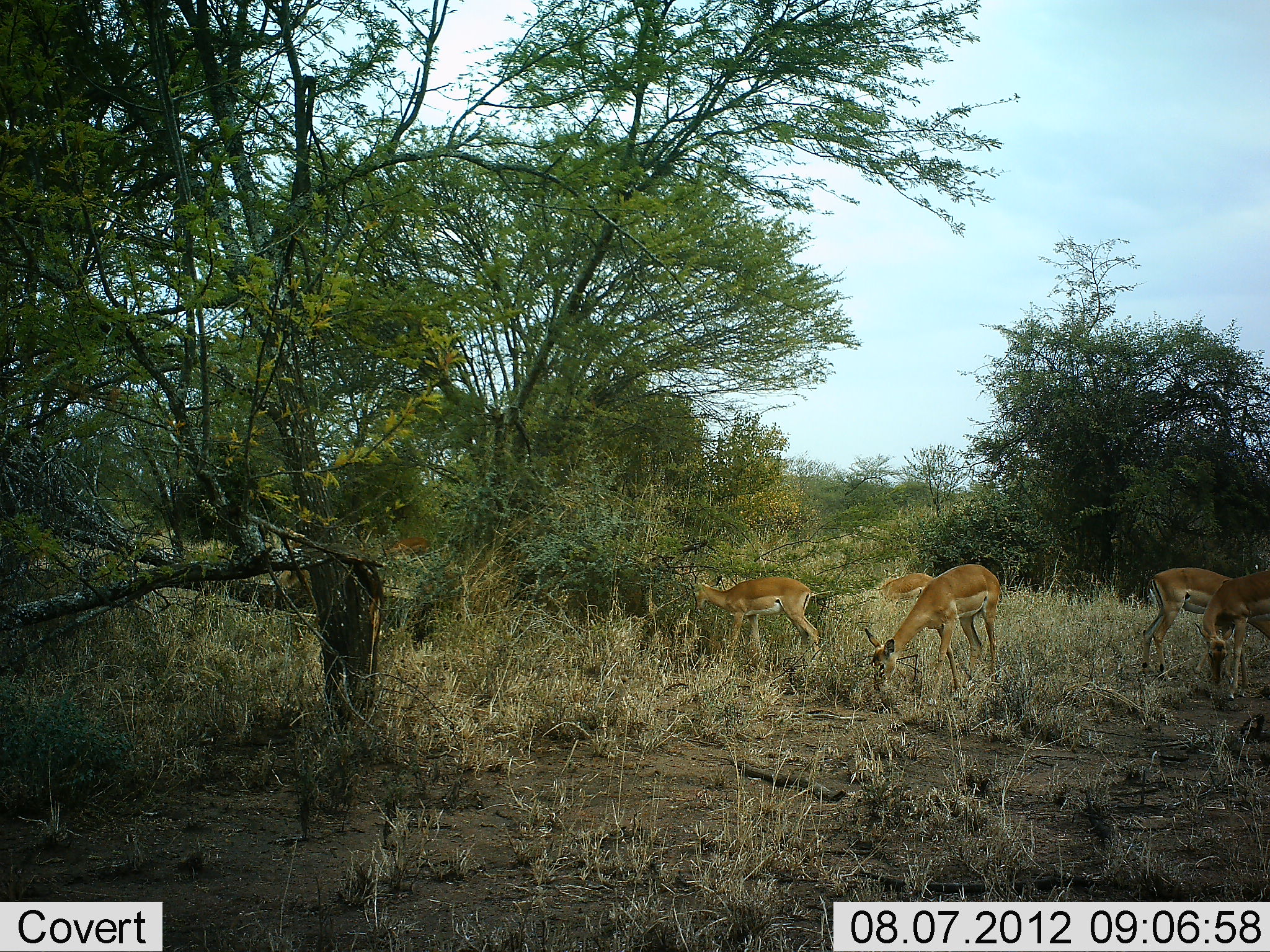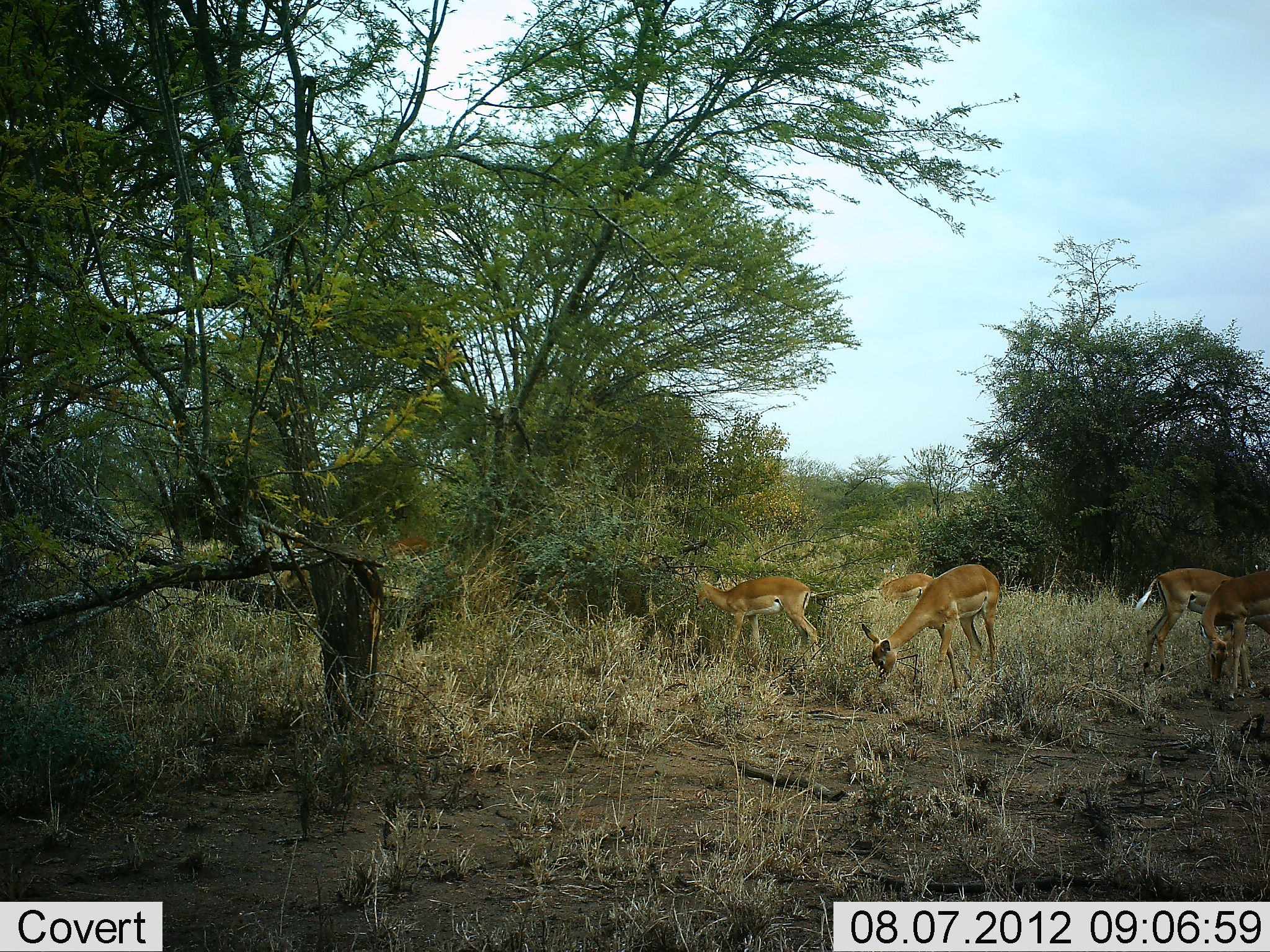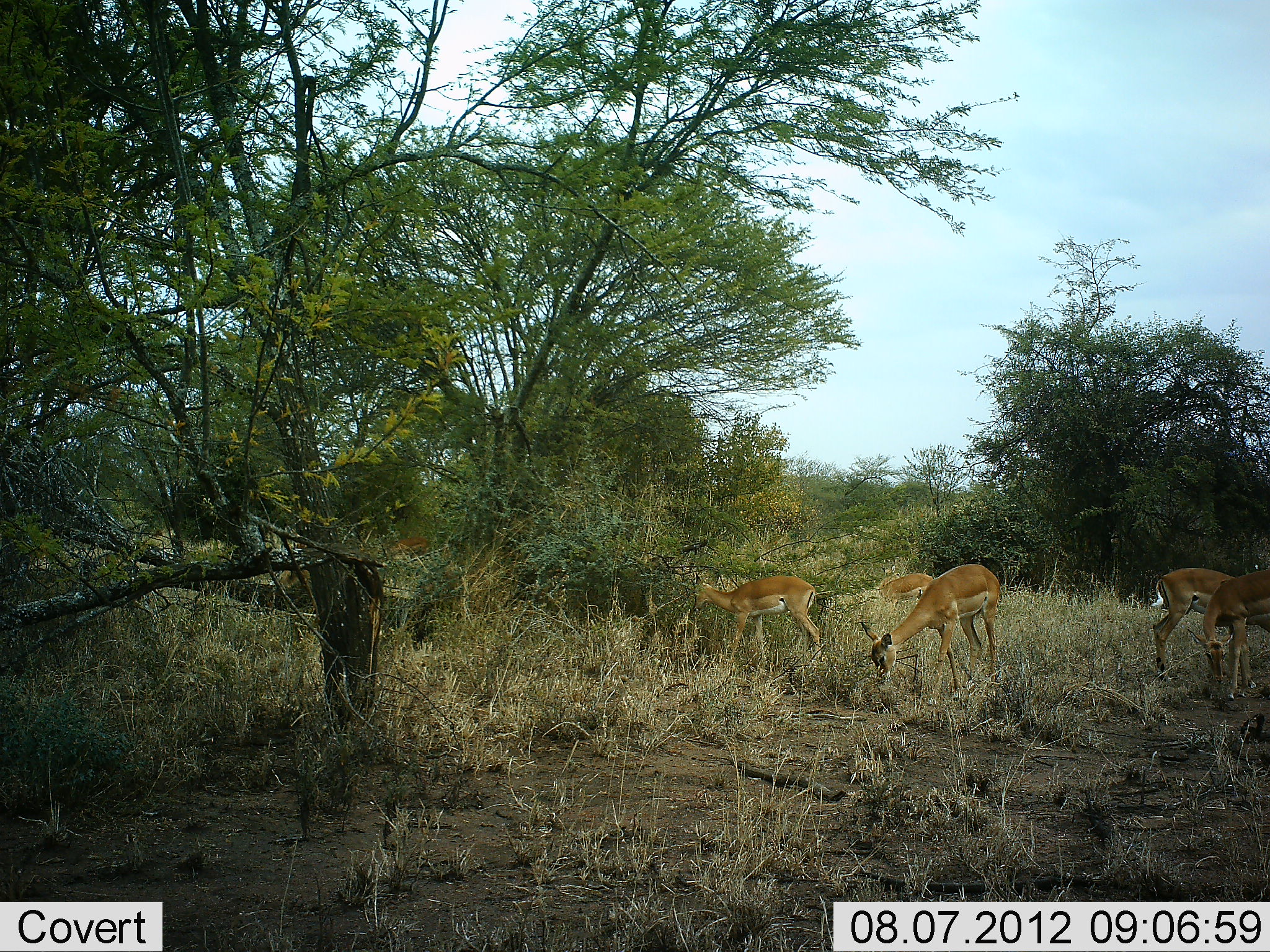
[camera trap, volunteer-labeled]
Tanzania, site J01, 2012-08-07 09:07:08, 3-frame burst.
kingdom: Animalia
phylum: Chordata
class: Mammalia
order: Artiodactyla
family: Bovidae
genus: Aepyceros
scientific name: Aepyceros melampus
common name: impala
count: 5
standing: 40%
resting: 0%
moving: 20%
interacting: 0%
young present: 0%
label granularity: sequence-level